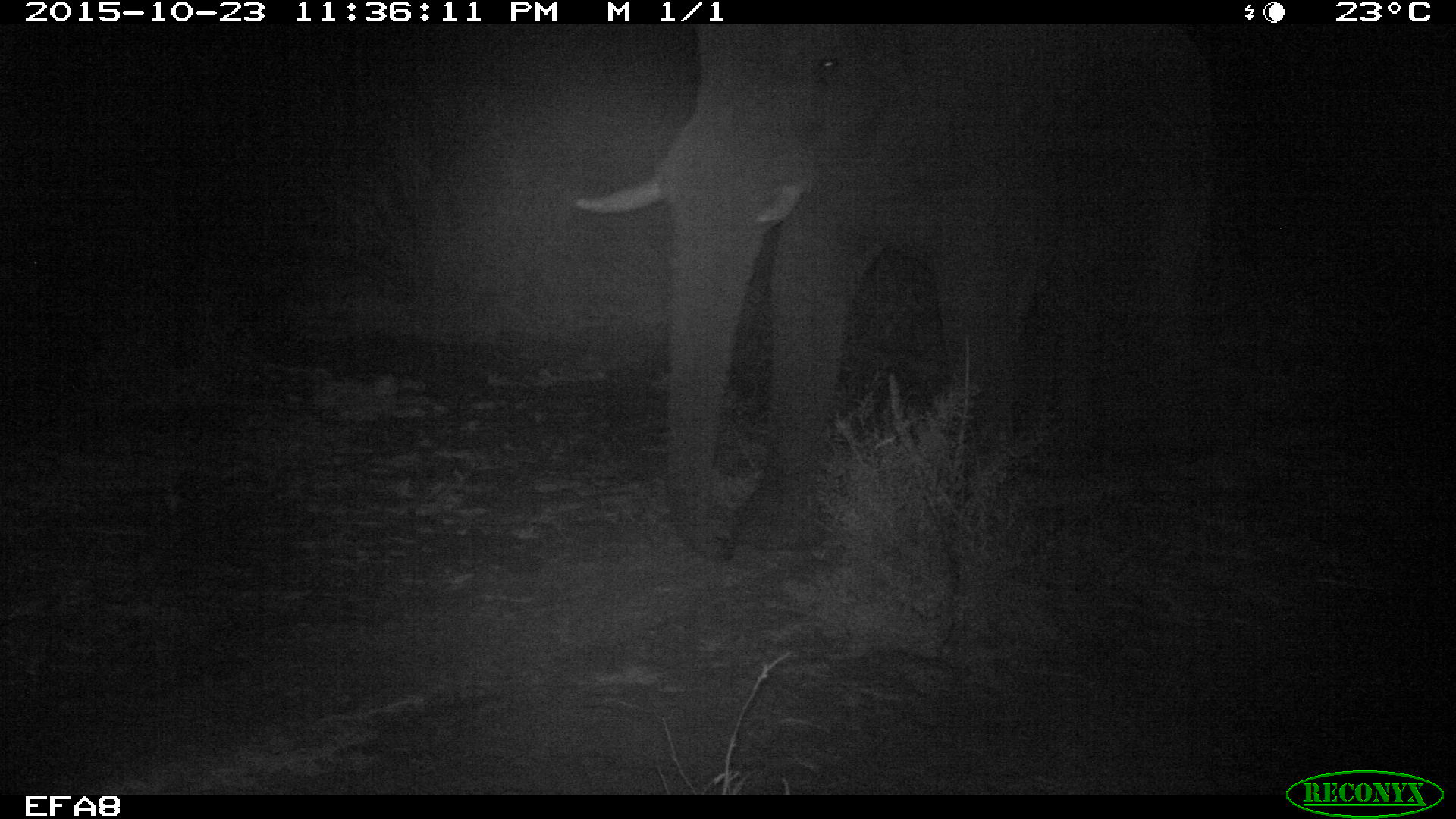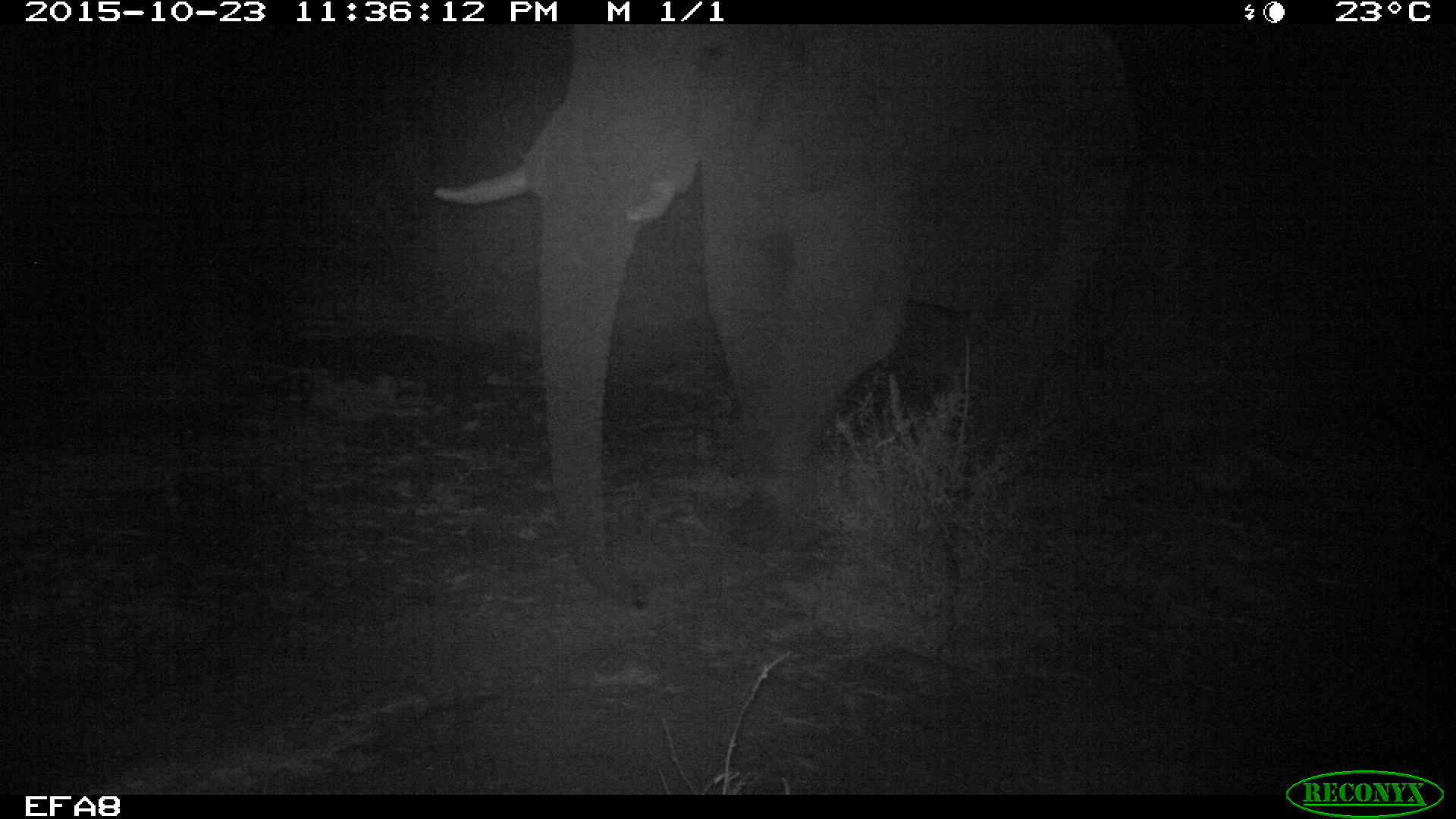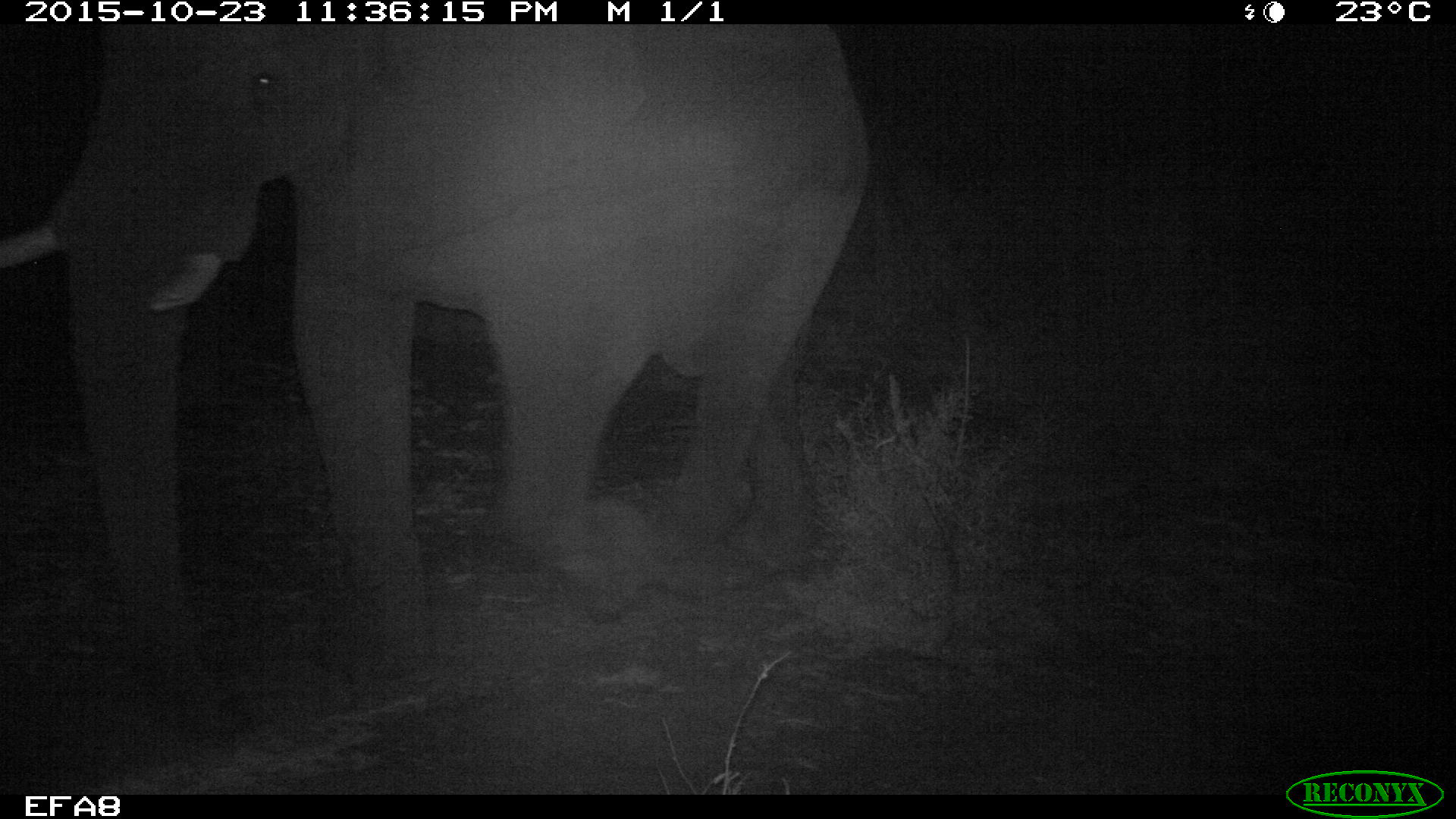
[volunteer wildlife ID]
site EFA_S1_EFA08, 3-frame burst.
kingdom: Animalia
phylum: Chordata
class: Mammalia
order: Proboscidea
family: Elephantidae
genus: Loxodonta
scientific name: Loxodonta africana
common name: african bush elephant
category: elephant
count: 1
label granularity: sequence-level